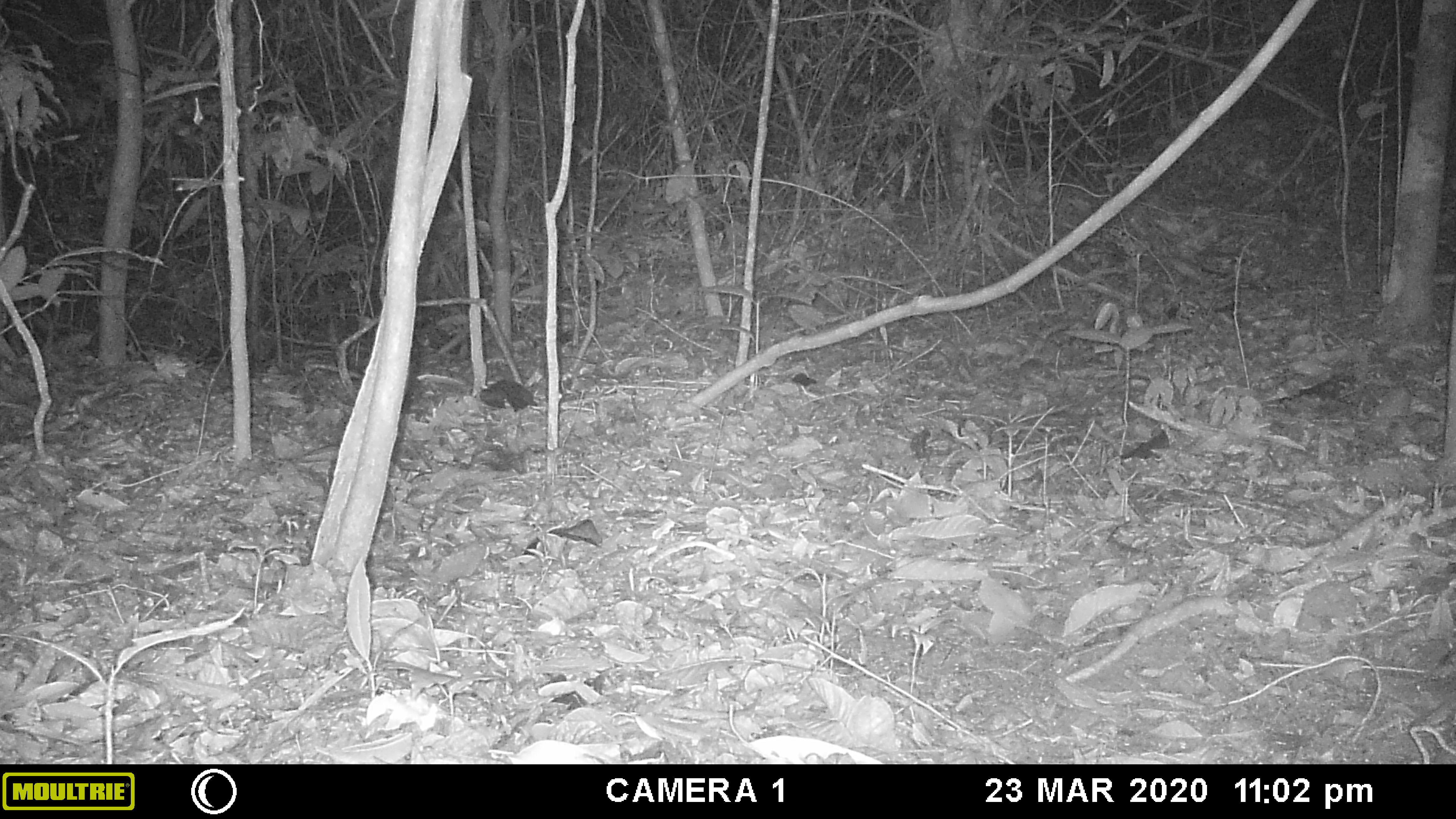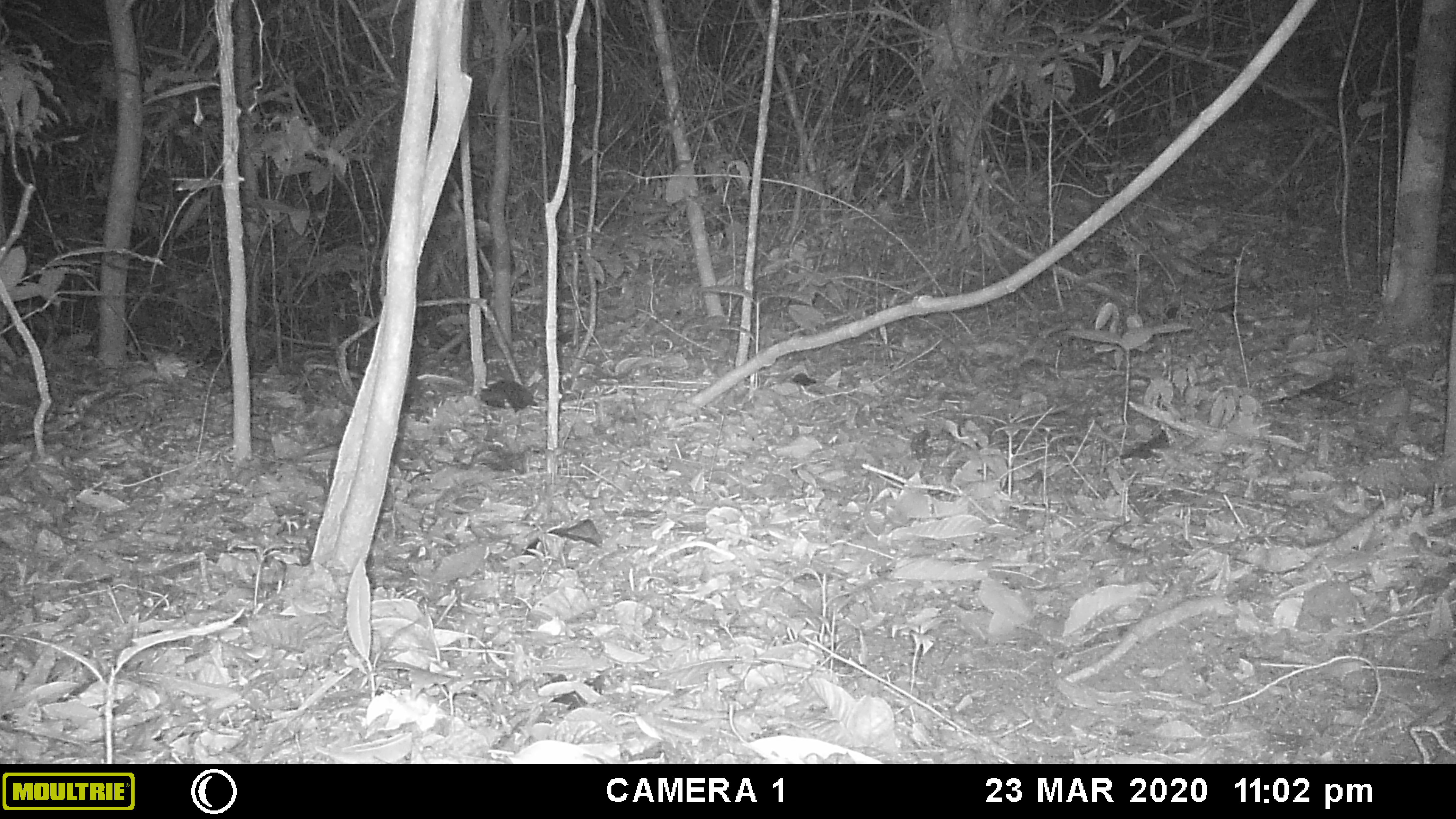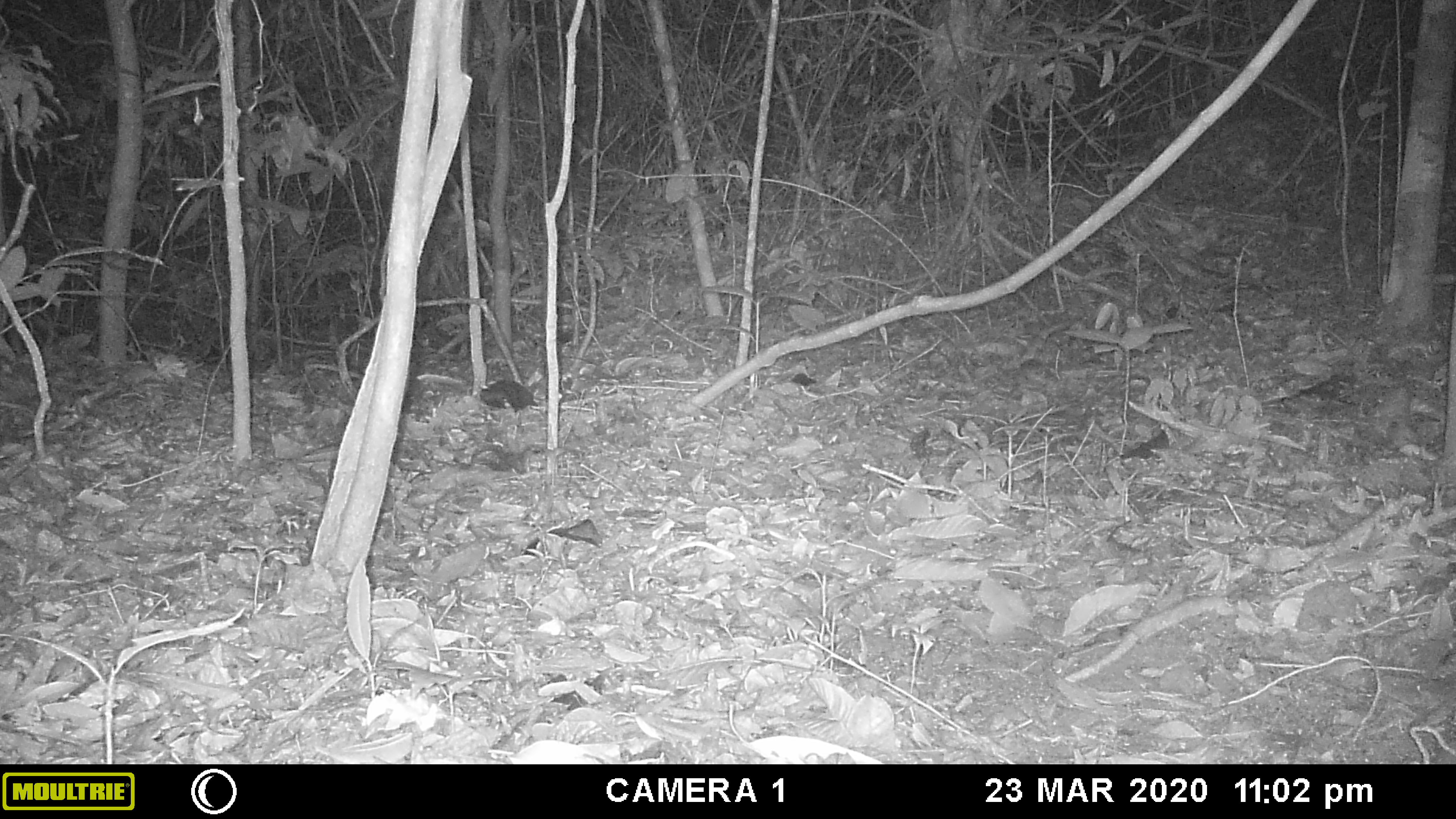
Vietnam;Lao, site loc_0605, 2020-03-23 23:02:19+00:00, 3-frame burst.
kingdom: Animalia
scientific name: Animalia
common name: animal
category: unidentified animal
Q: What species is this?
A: Unidentified animal (animal) (Animalia).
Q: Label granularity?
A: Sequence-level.